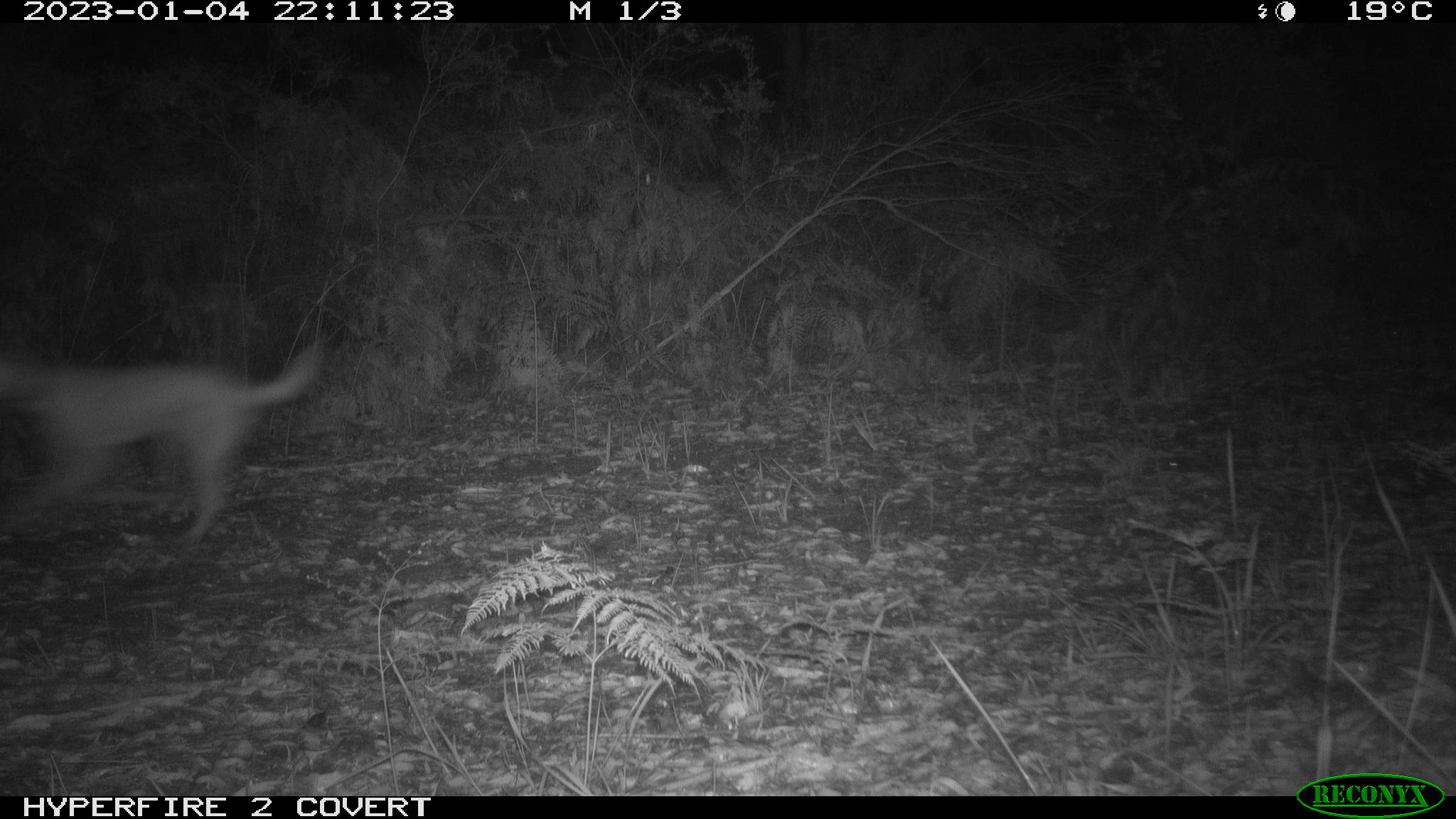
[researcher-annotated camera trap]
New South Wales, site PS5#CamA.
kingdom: Animalia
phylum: Chordata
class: Mammalia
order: Carnivora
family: Canidae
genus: Canis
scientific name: Canis familiaris dingo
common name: dingo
Dingo (Canis familiaris dingo).